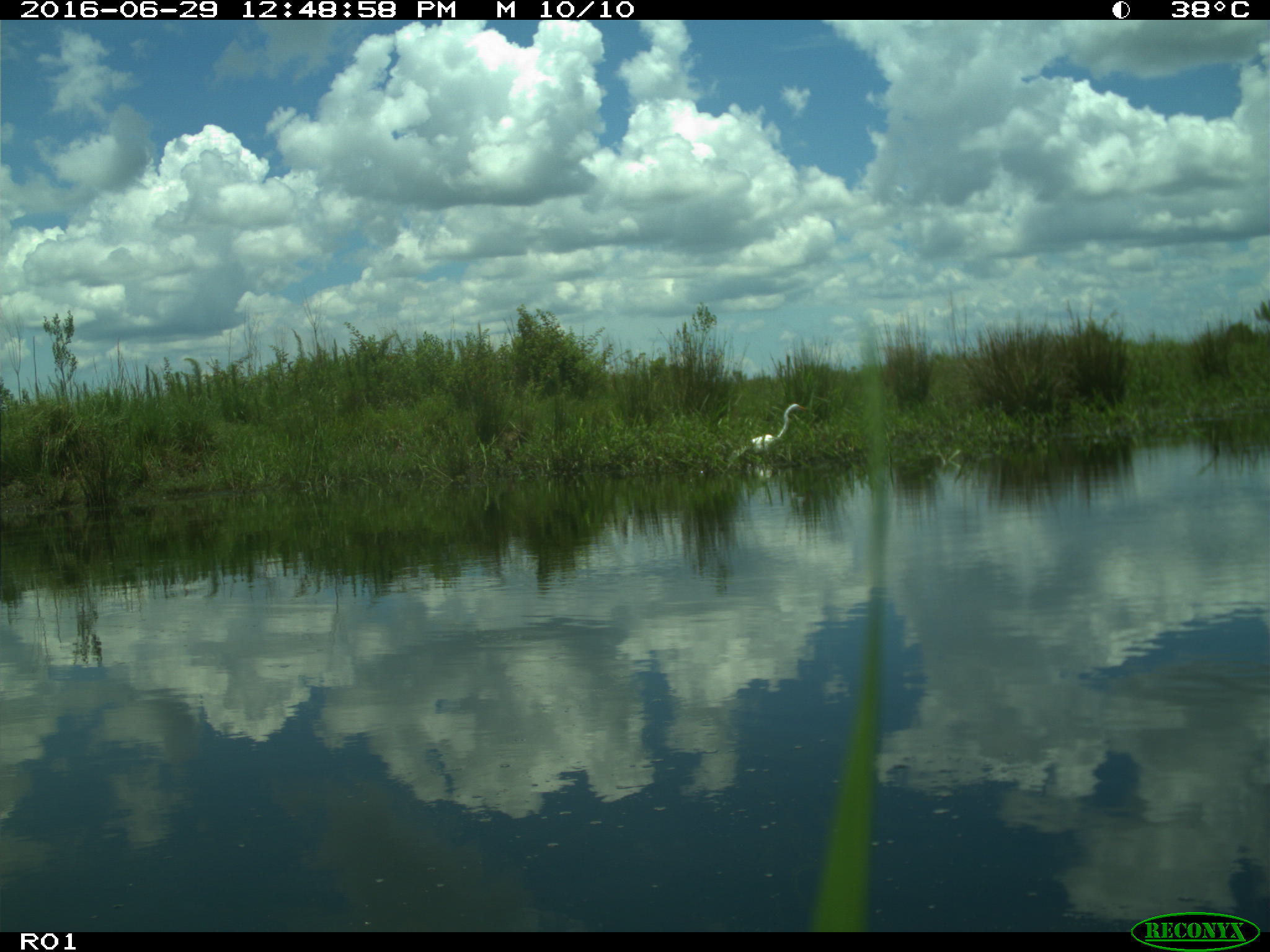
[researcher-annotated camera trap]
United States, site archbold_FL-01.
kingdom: Animalia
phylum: Chordata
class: Aves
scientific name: Aves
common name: birds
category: unidentified bird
Unidentified bird (birds) (Aves).